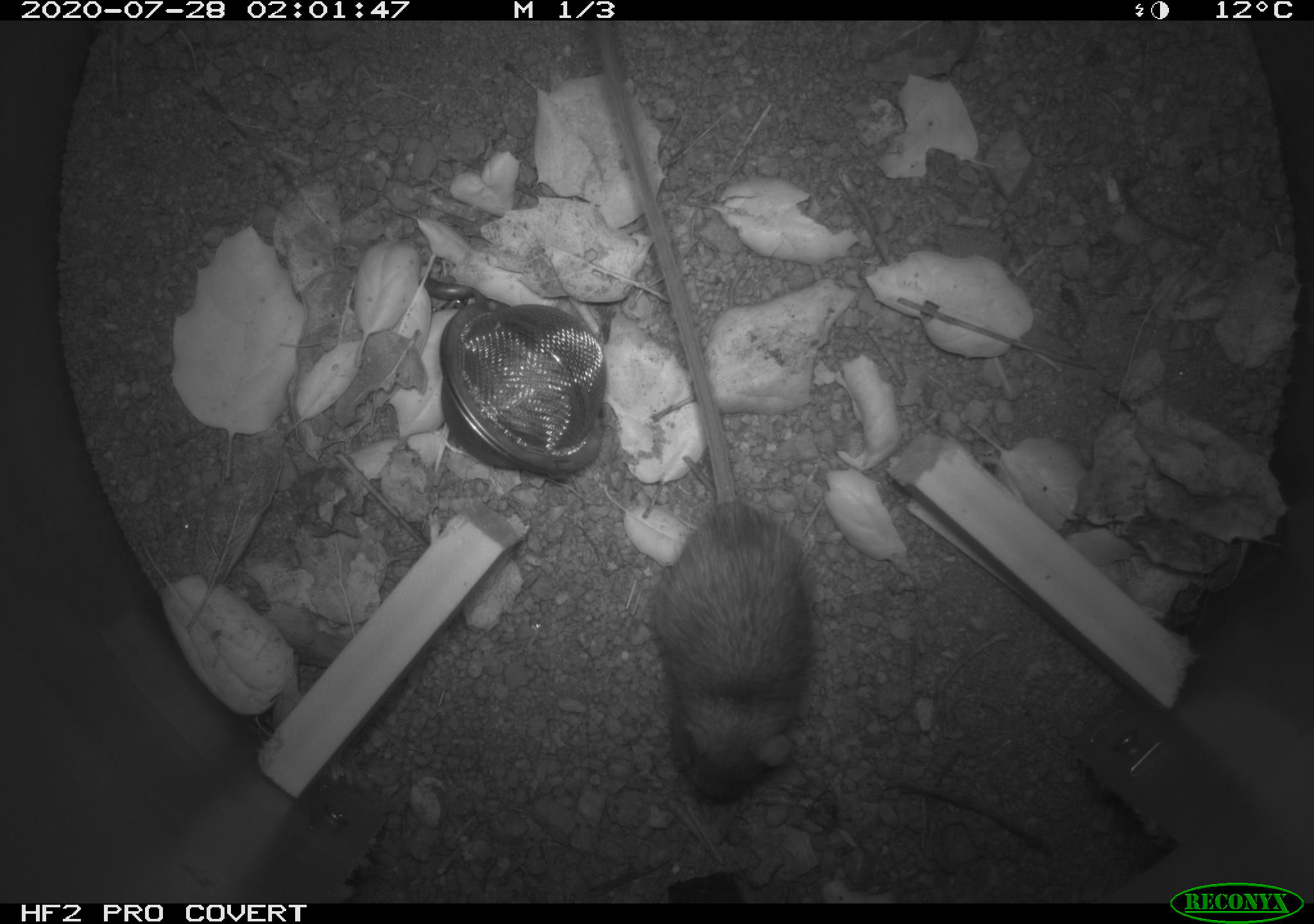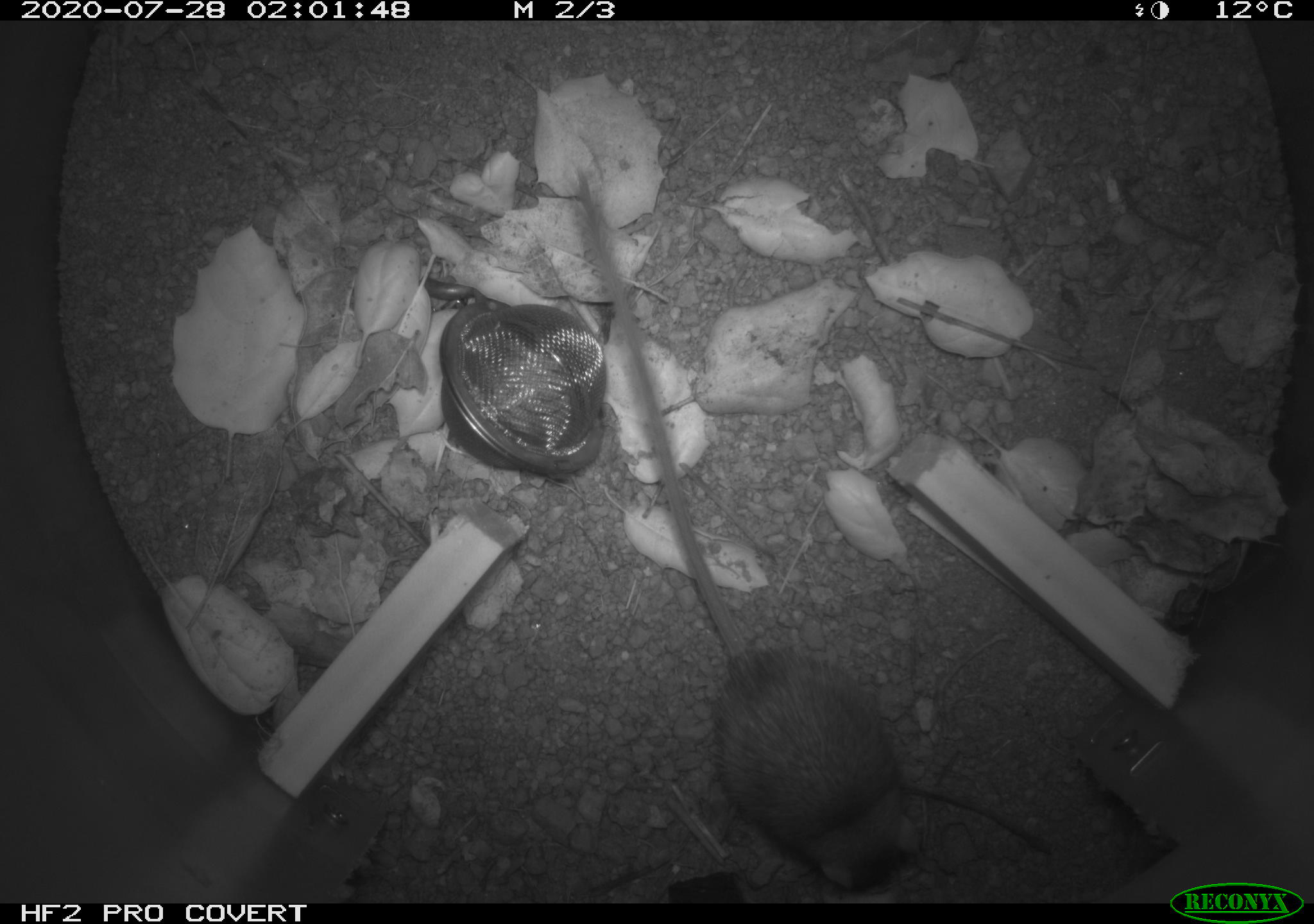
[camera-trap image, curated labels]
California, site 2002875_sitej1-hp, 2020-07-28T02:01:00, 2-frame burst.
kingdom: Animalia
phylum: Chordata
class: Mammalia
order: Rodentia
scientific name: Rodentia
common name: rodent